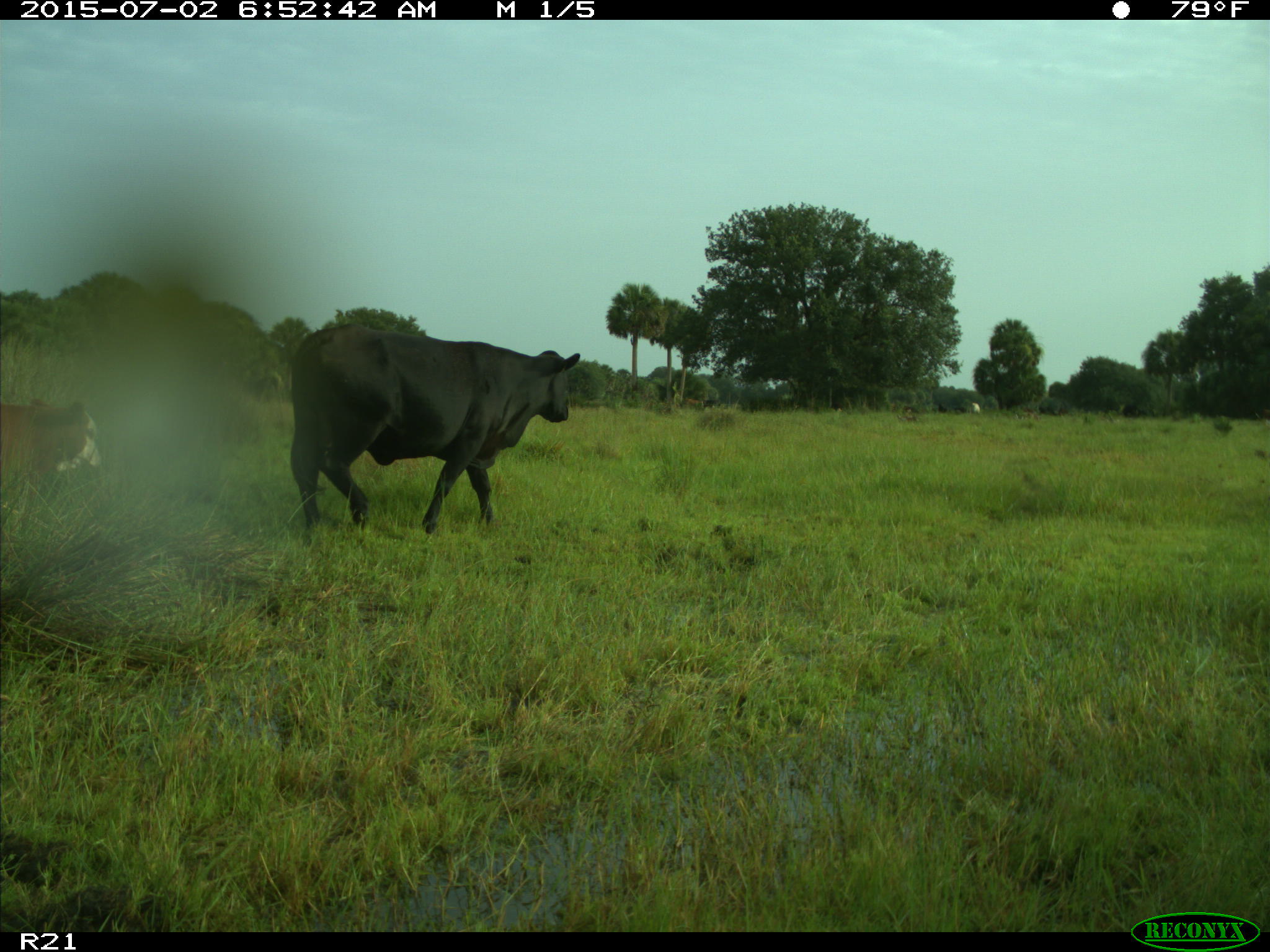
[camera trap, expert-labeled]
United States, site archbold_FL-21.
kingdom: Animalia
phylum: Chordata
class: Mammalia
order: Artiodactyla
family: Bovidae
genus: Bos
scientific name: Bos taurus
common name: domestic cow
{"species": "Bos taurus (domestic cow)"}